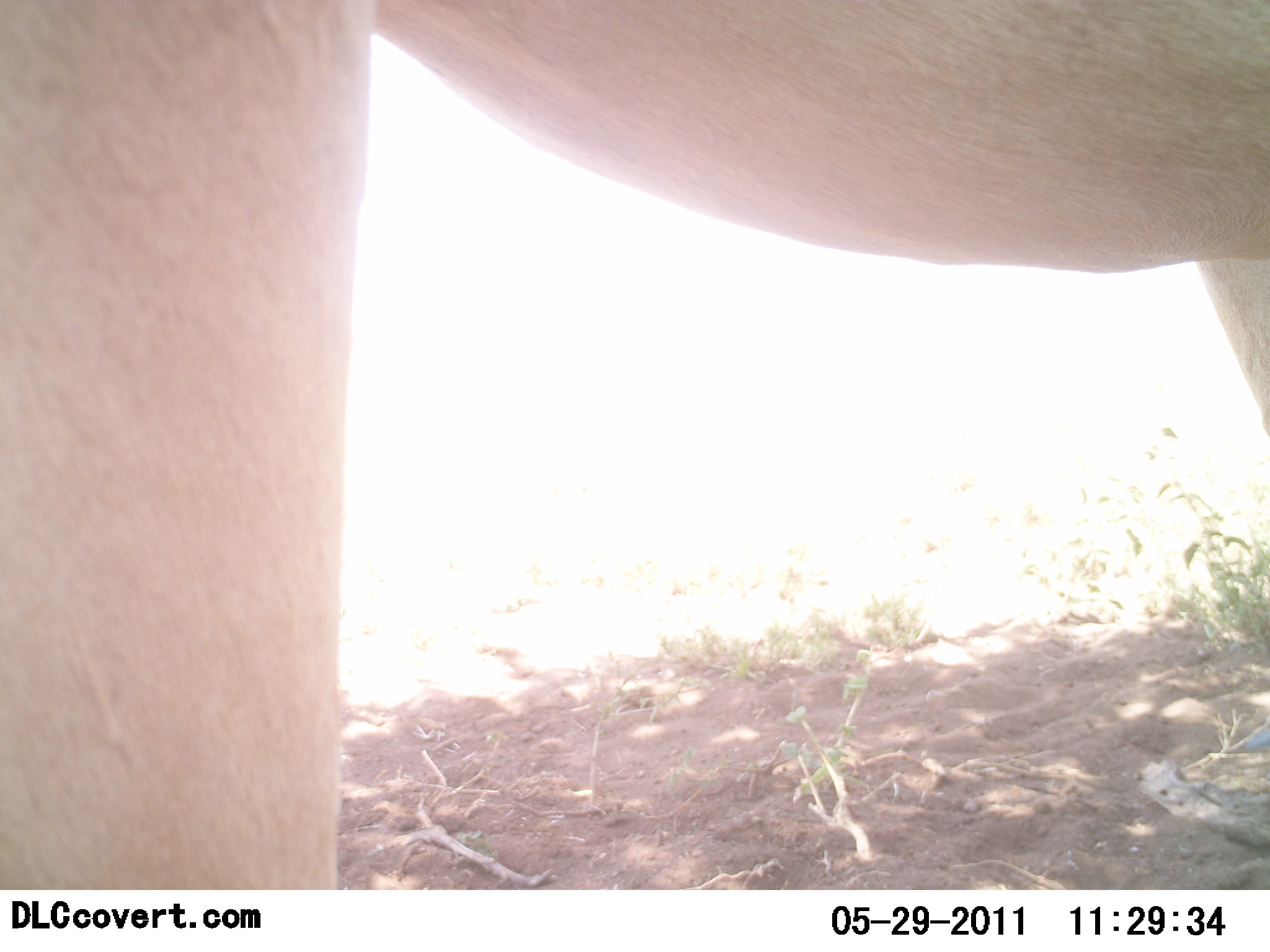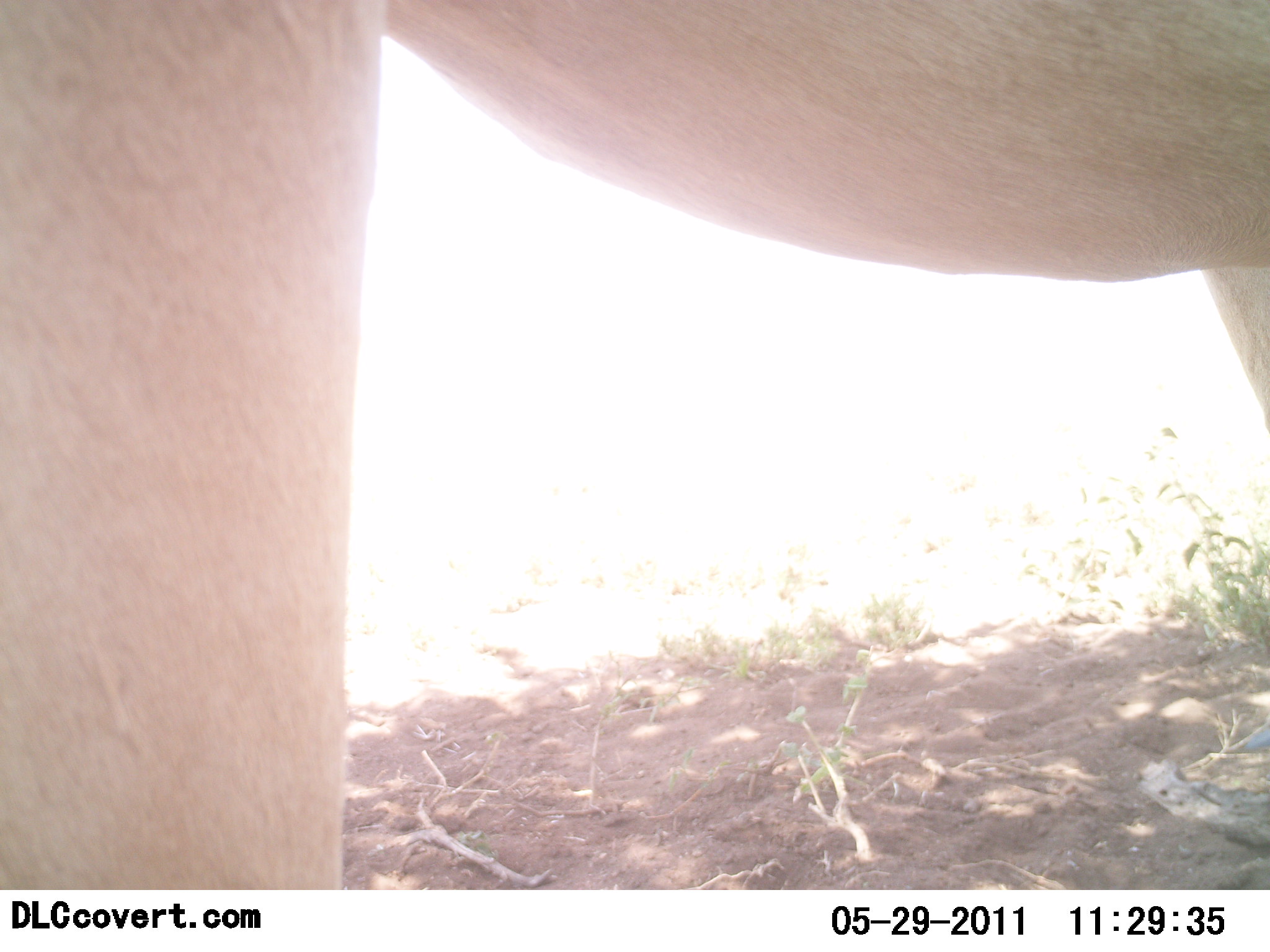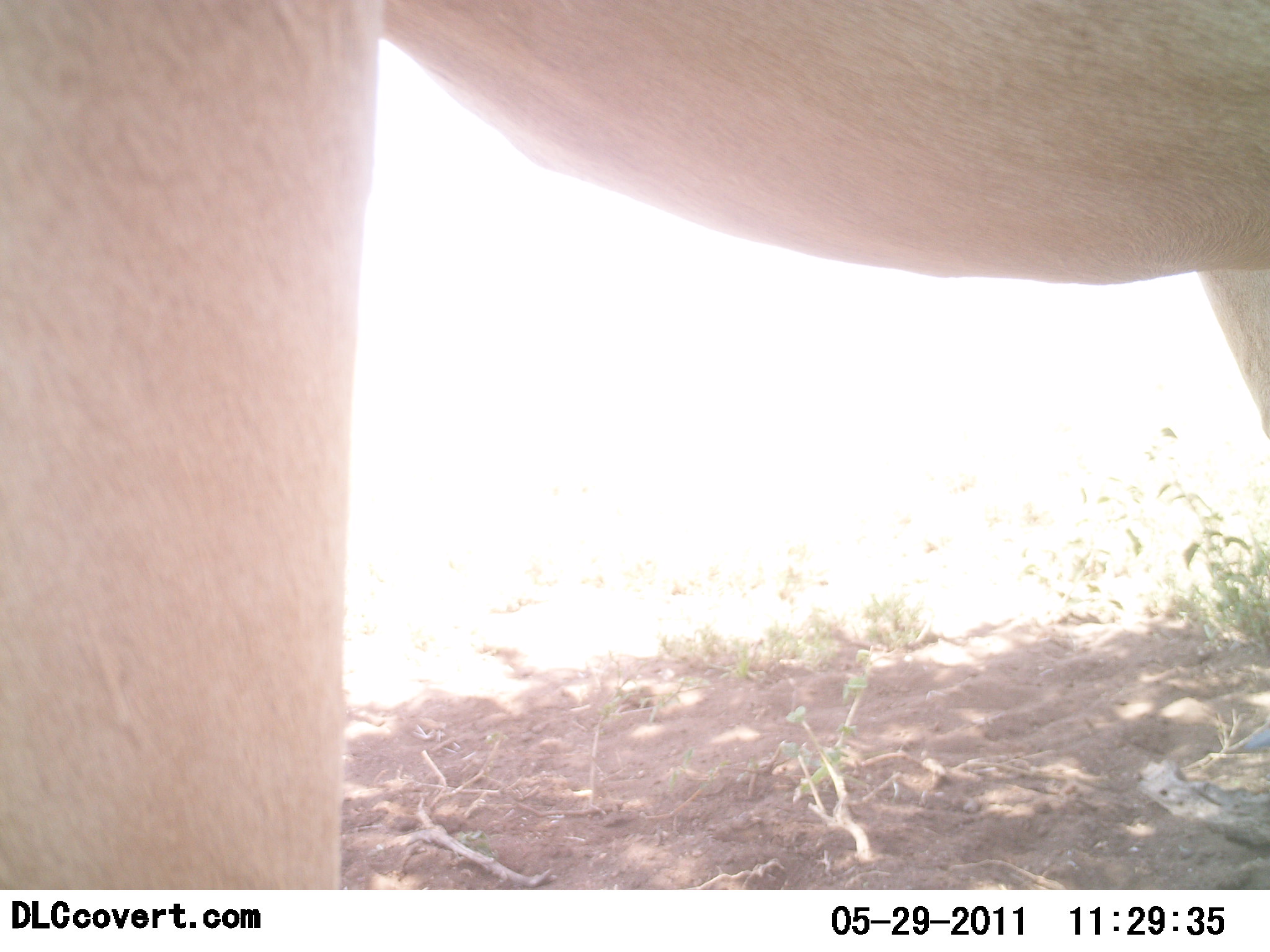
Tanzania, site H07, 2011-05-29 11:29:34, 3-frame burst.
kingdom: Animalia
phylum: Chordata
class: Mammalia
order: Artiodactyla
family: Bovidae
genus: Nanger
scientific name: Nanger granti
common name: grant's gazelle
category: gazellegrants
Gazellegrants (grant's gazelle) (Nanger granti), count 1. Behavior (volunteer vote fractions): standing 100%, resting 0%, moving 0%, interacting 0%. Young present (vote fraction): 0%. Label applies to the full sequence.